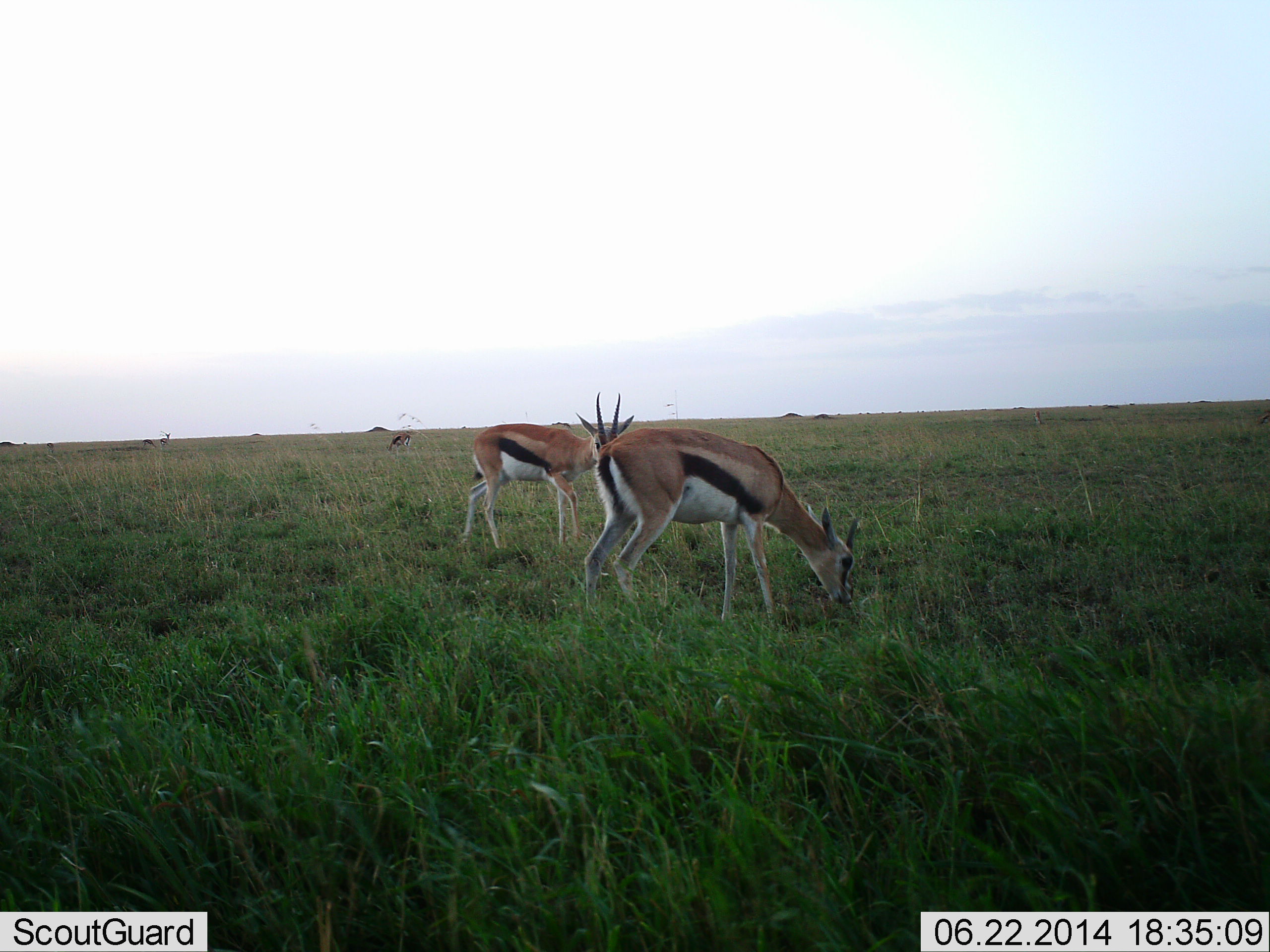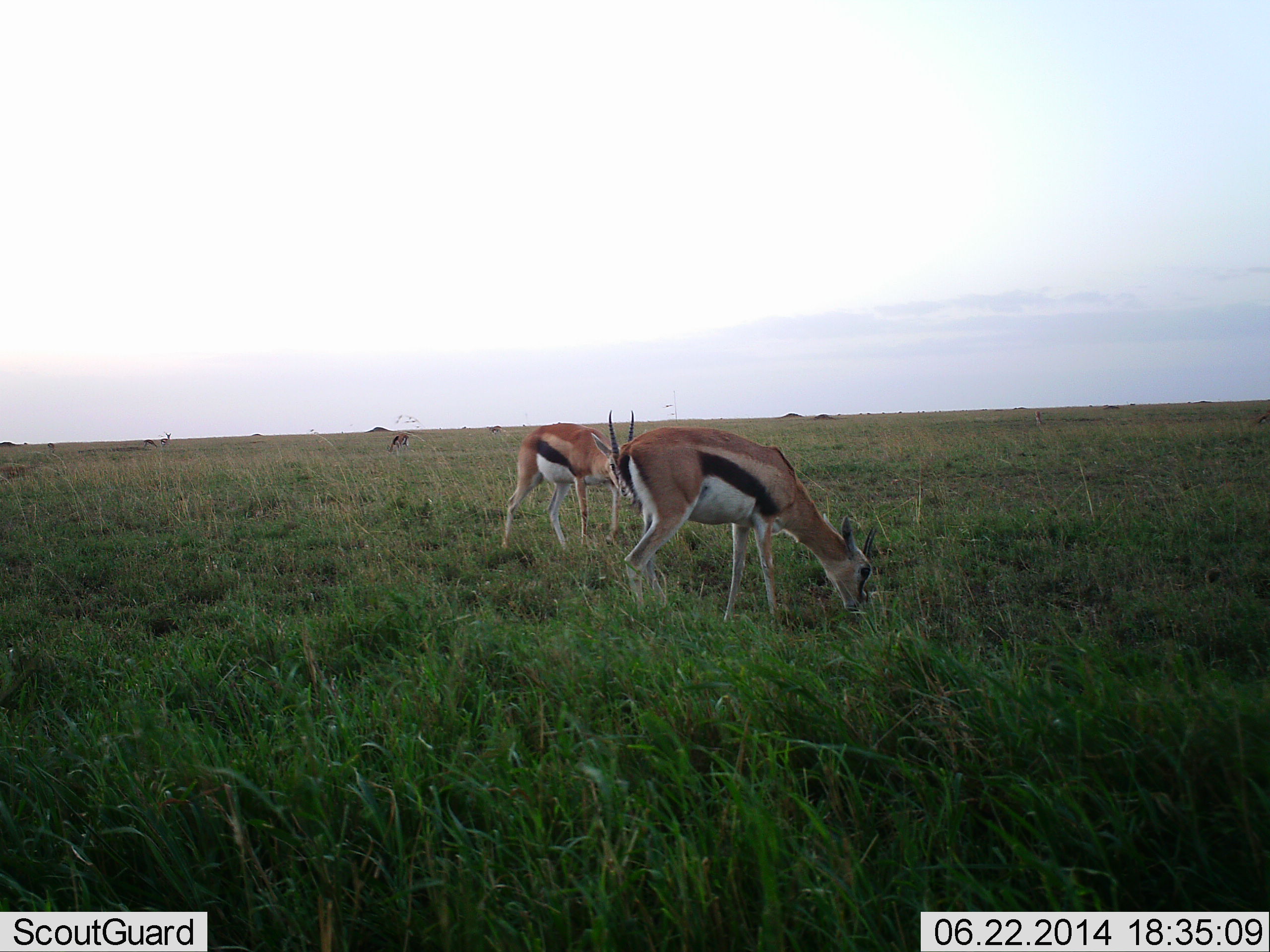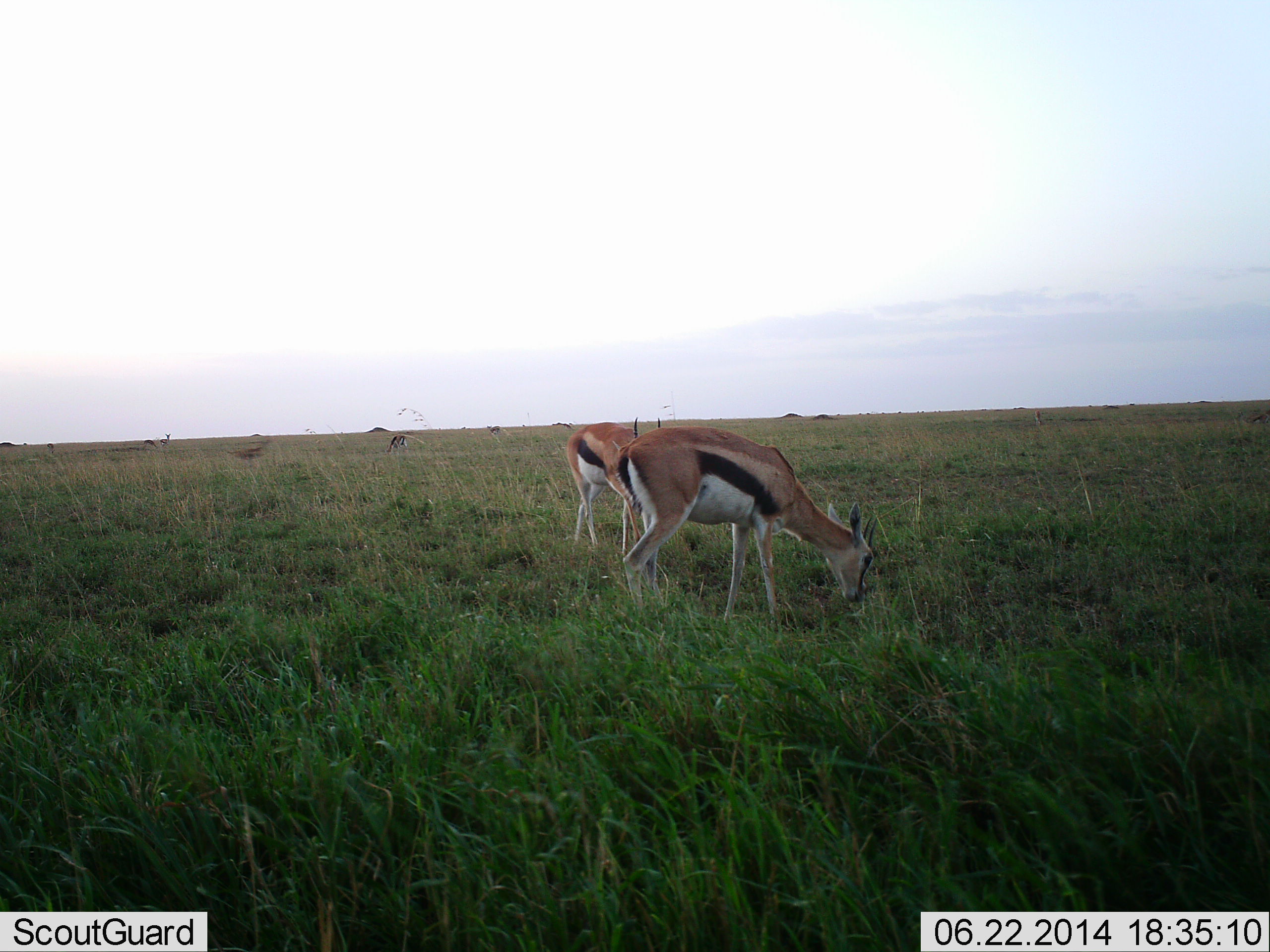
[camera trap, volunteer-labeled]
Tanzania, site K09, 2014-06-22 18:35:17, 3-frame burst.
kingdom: Animalia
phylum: Chordata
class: Mammalia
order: Artiodactyla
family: Bovidae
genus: Eudorcas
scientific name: Eudorcas thomsonii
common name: thomson's gazelle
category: gazellethomsons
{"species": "gazellethomsons (thomson's gazelle) (Eudorcas thomsonii)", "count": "3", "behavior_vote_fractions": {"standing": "64%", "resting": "0%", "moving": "36%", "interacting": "0%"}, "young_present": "0%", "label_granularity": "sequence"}